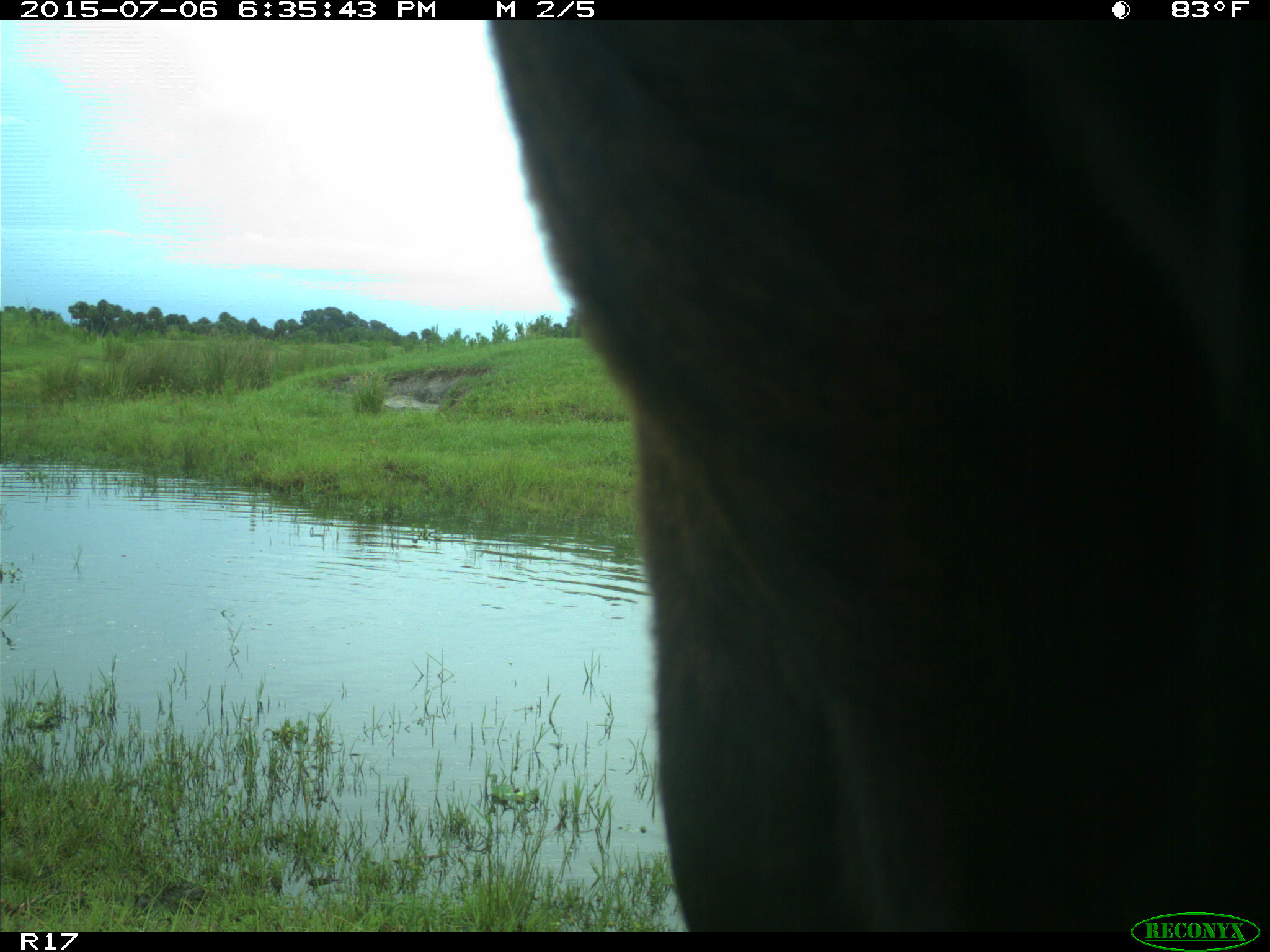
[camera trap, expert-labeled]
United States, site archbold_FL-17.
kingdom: Animalia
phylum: Chordata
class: Mammalia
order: Artiodactyla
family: Bovidae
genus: Bos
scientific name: Bos taurus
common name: domestic cow